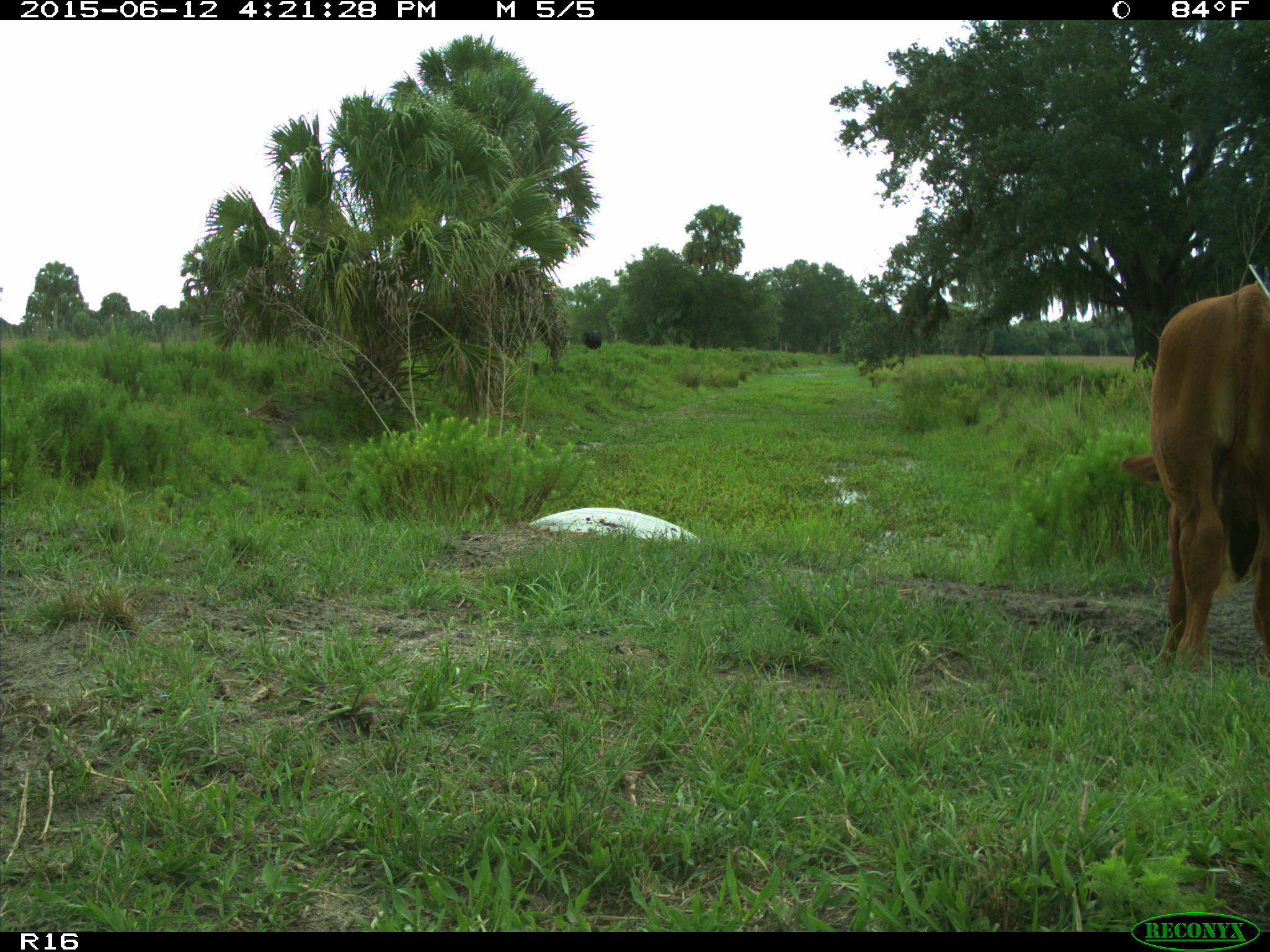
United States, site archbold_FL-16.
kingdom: Animalia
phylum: Chordata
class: Mammalia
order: Artiodactyla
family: Bovidae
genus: Bos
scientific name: Bos taurus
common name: domestic cow